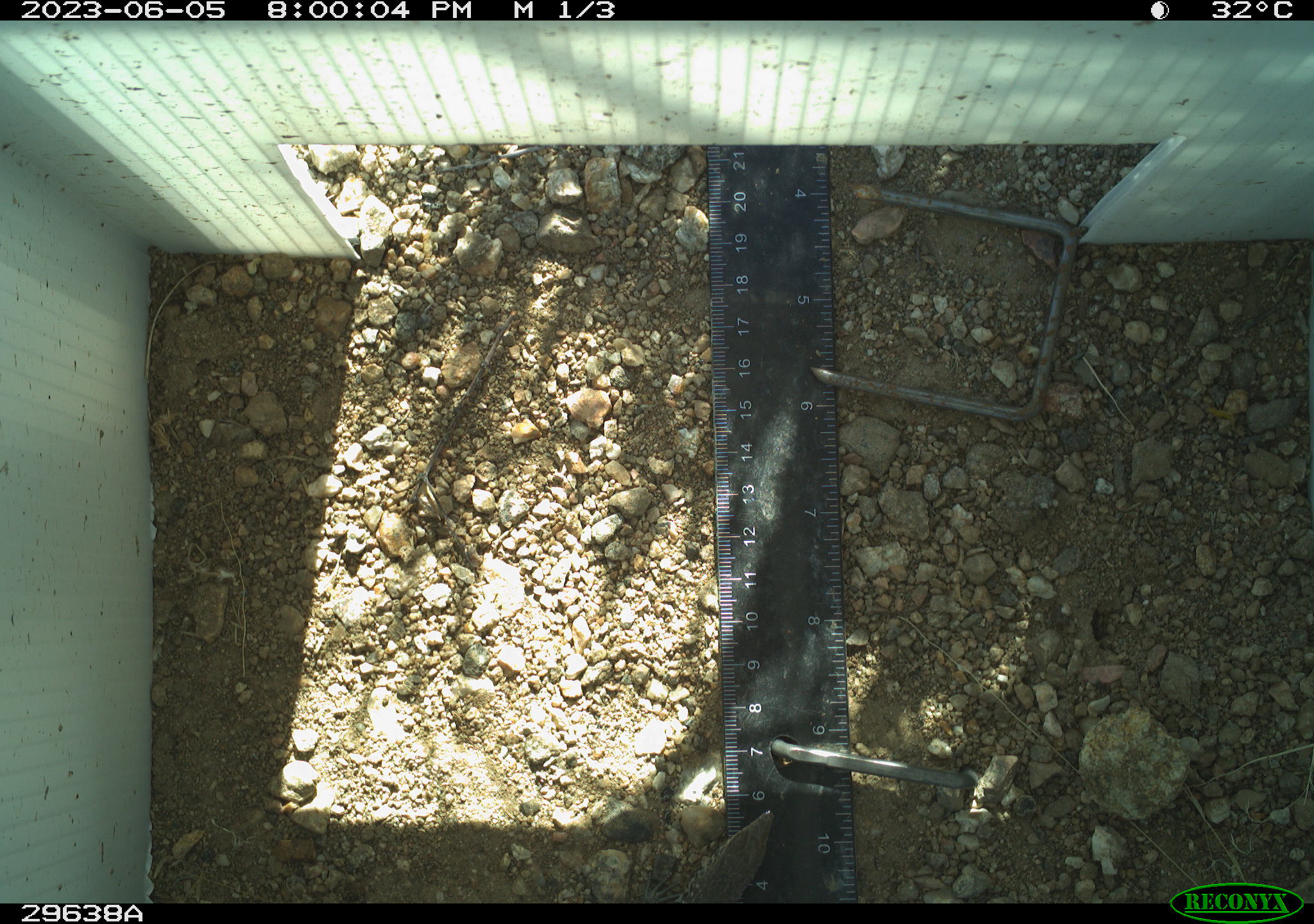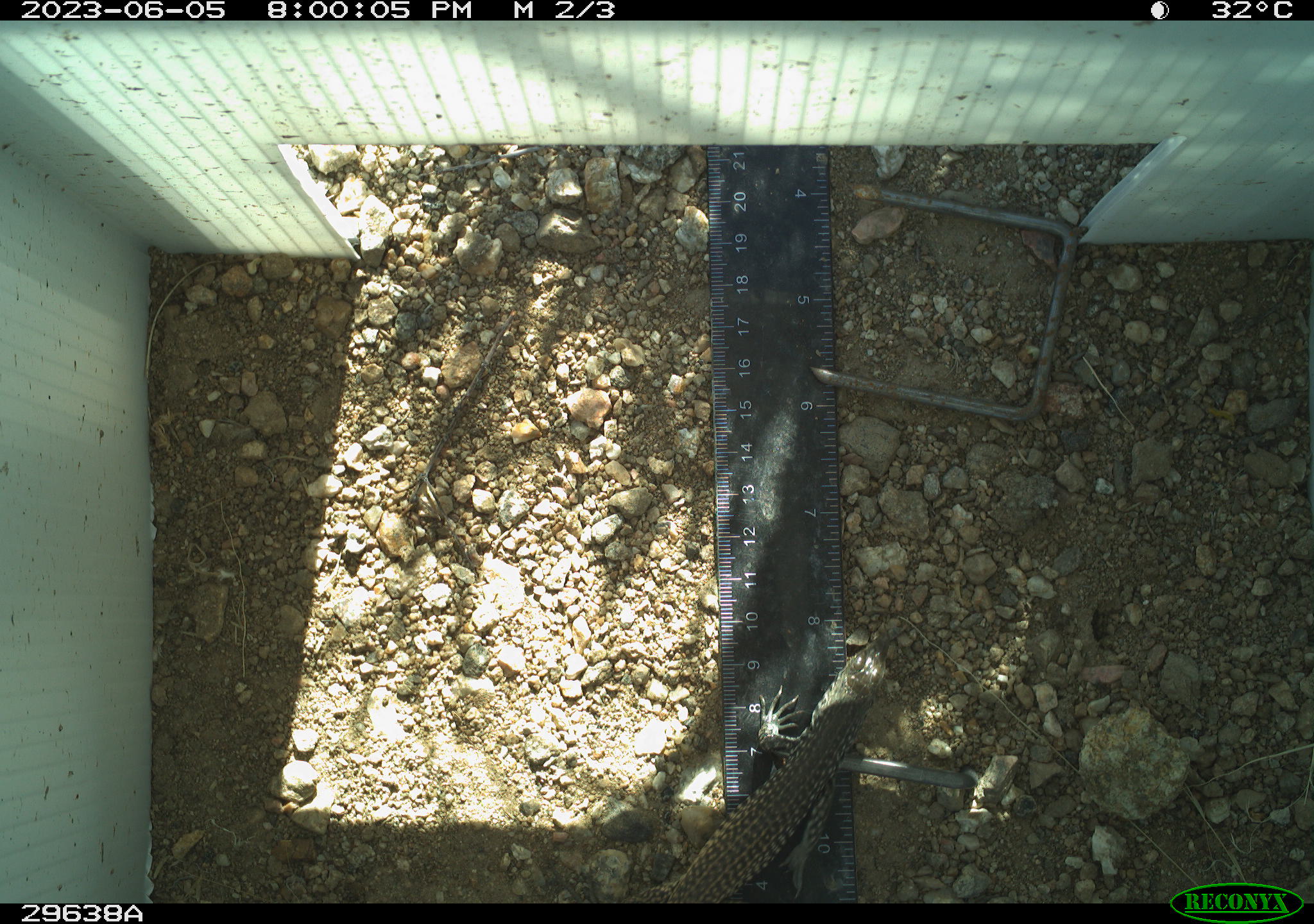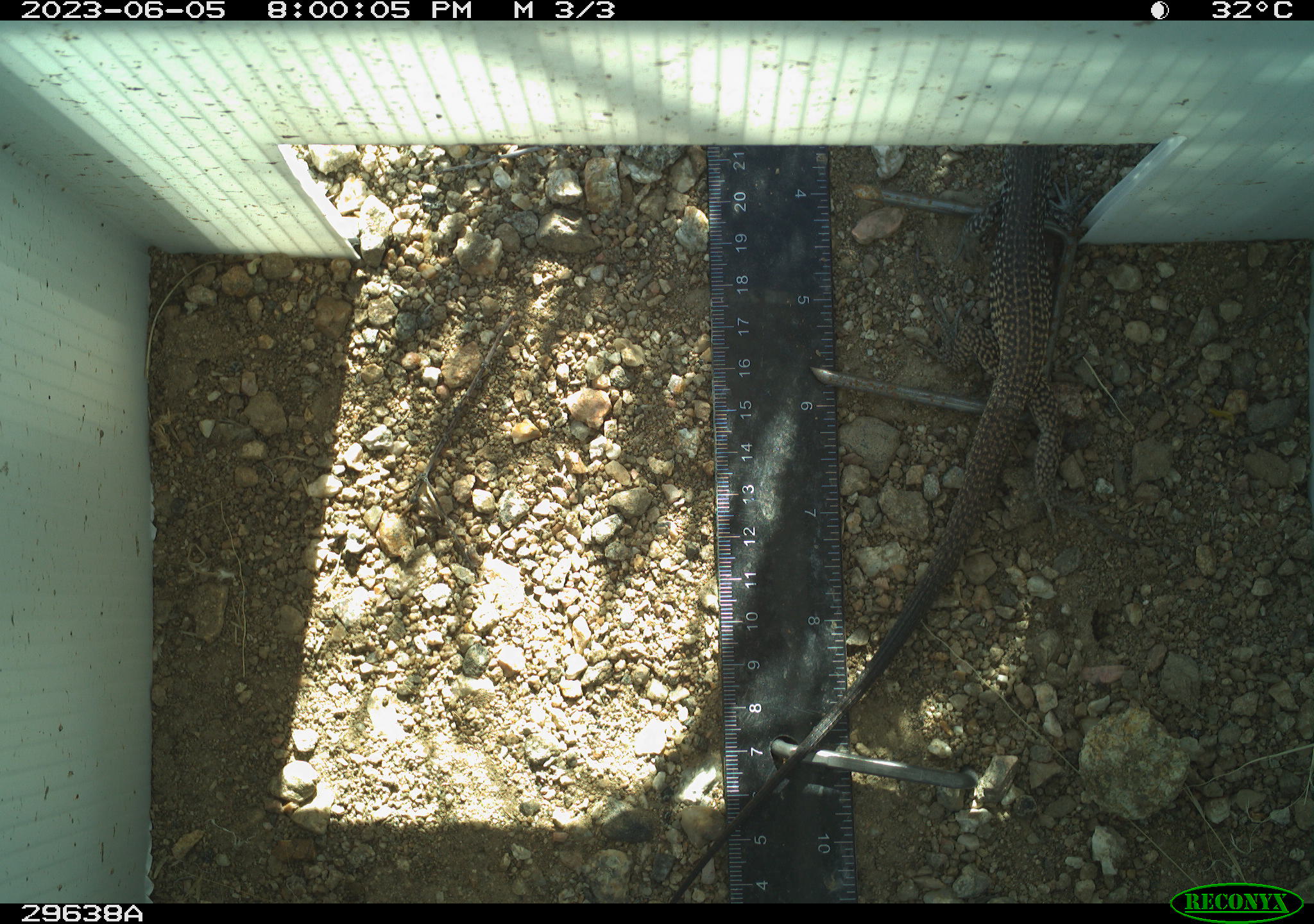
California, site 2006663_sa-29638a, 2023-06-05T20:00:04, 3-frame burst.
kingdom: Animalia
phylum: Chordata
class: Reptilia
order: Squamata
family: Teiidae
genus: Aspidoscelis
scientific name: Aspidoscelis tigris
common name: western whiptail